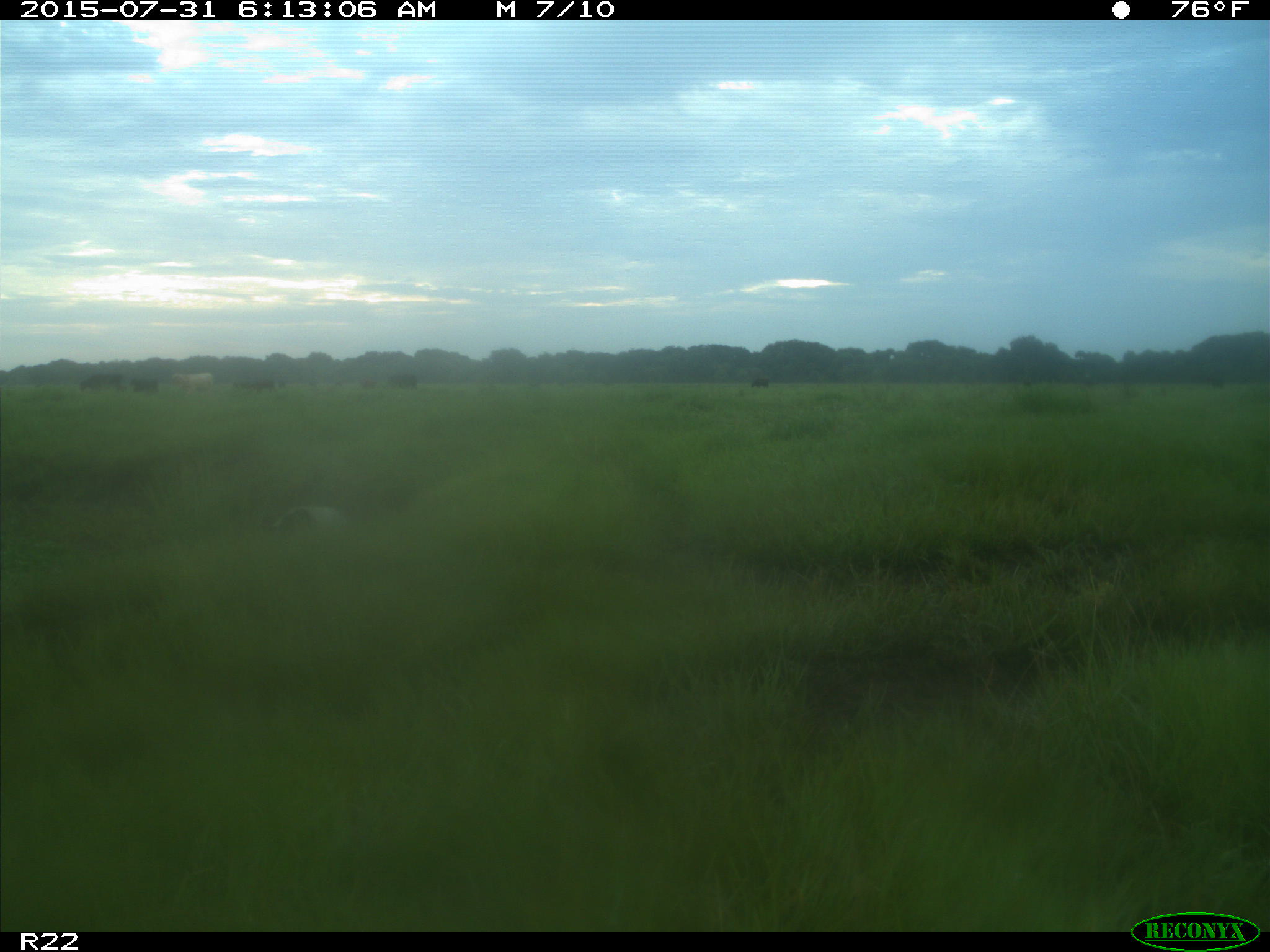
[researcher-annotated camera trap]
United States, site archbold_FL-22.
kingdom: Animalia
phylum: Chordata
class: Mammalia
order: Artiodactyla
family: Bovidae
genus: Bos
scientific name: Bos taurus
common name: domestic cow